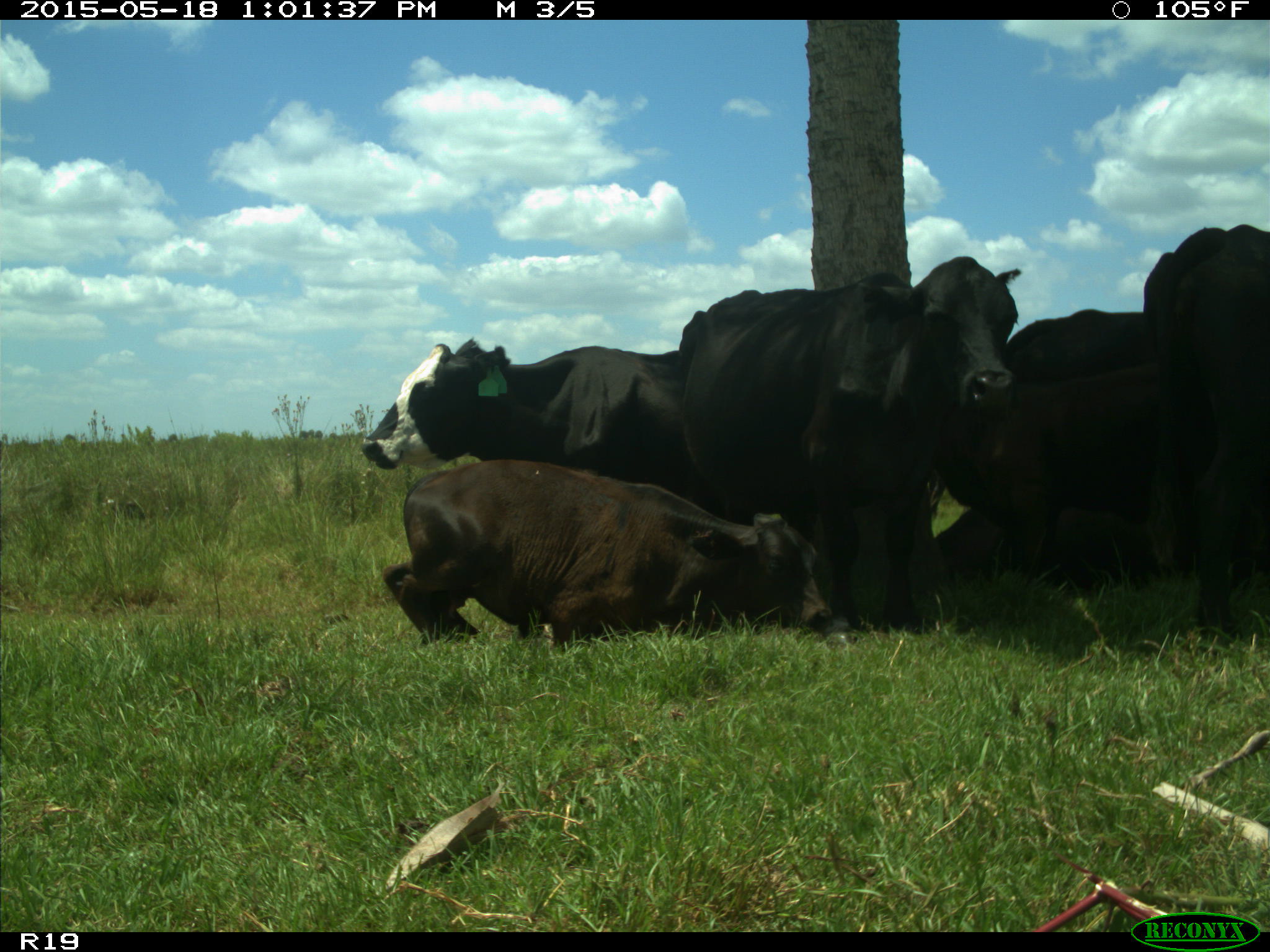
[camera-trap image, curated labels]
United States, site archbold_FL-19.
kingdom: Animalia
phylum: Chordata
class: Mammalia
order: Artiodactyla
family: Bovidae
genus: Bos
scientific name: Bos taurus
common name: domestic cow